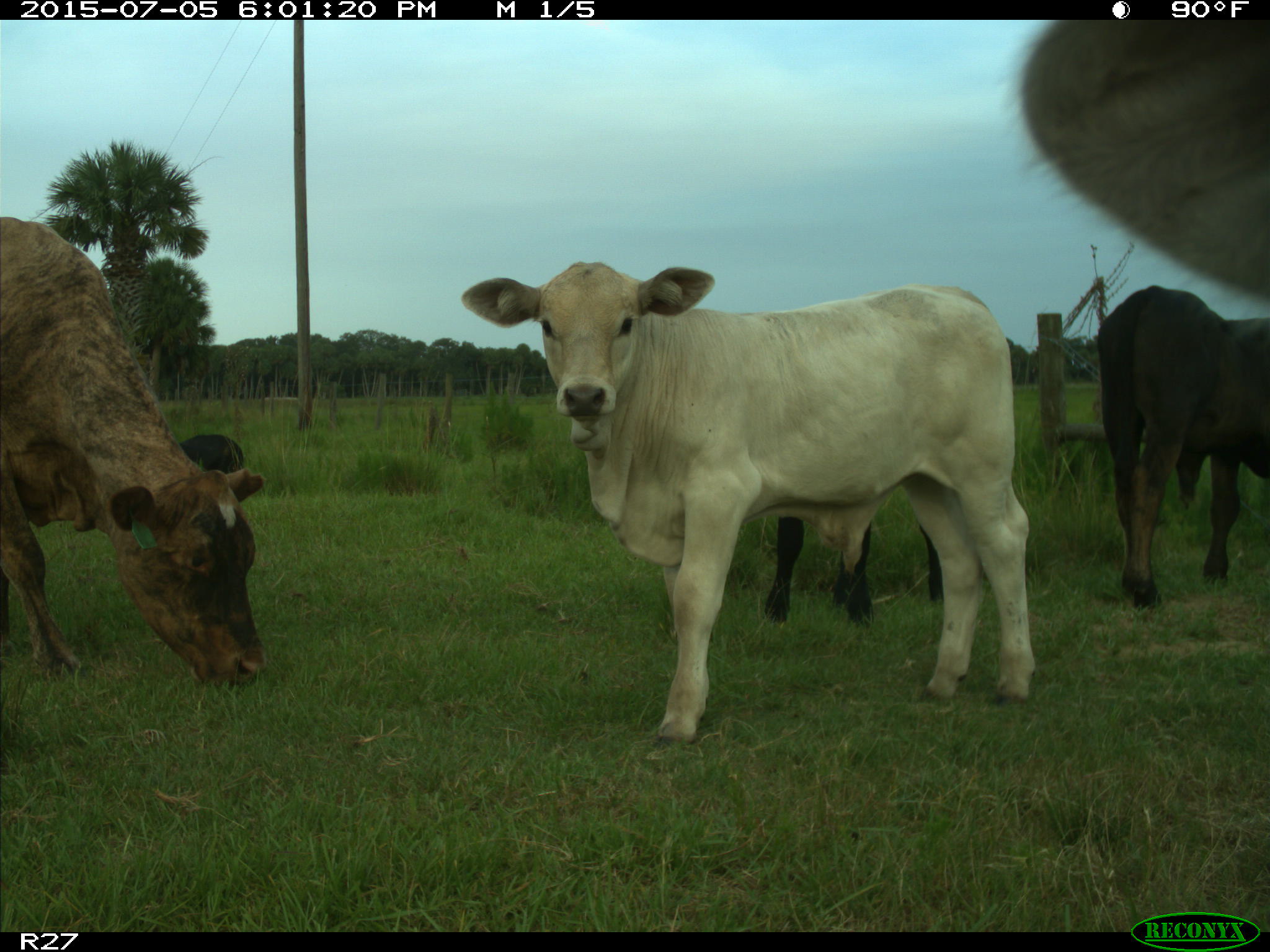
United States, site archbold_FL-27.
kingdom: Animalia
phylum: Chordata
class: Mammalia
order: Artiodactyla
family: Bovidae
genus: Bos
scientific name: Bos taurus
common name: domestic cow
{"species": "Bos taurus (domestic cow)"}